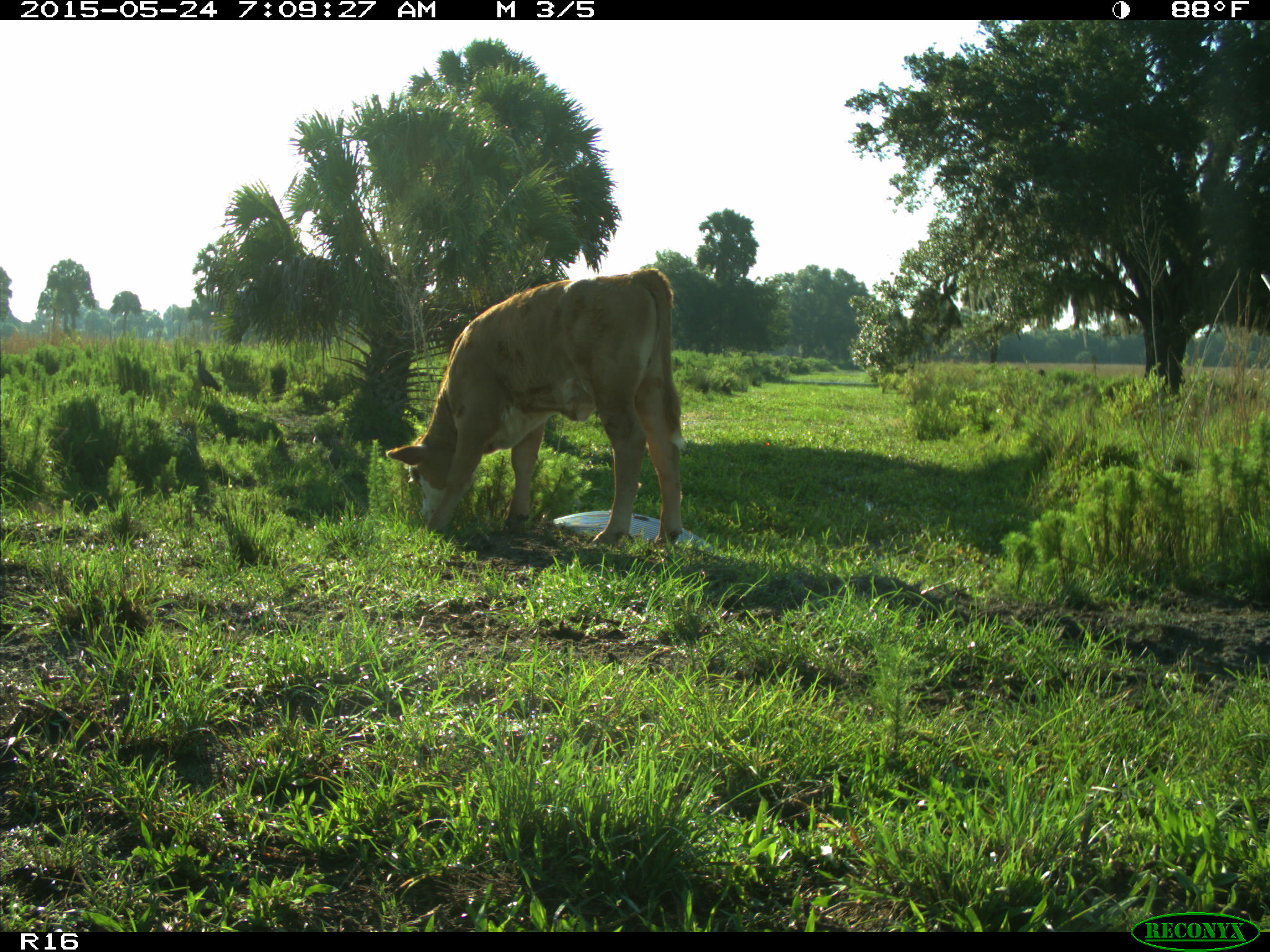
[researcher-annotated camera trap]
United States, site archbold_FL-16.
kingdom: Animalia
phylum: Chordata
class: Mammalia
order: Artiodactyla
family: Bovidae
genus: Bos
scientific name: Bos taurus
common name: domestic cow